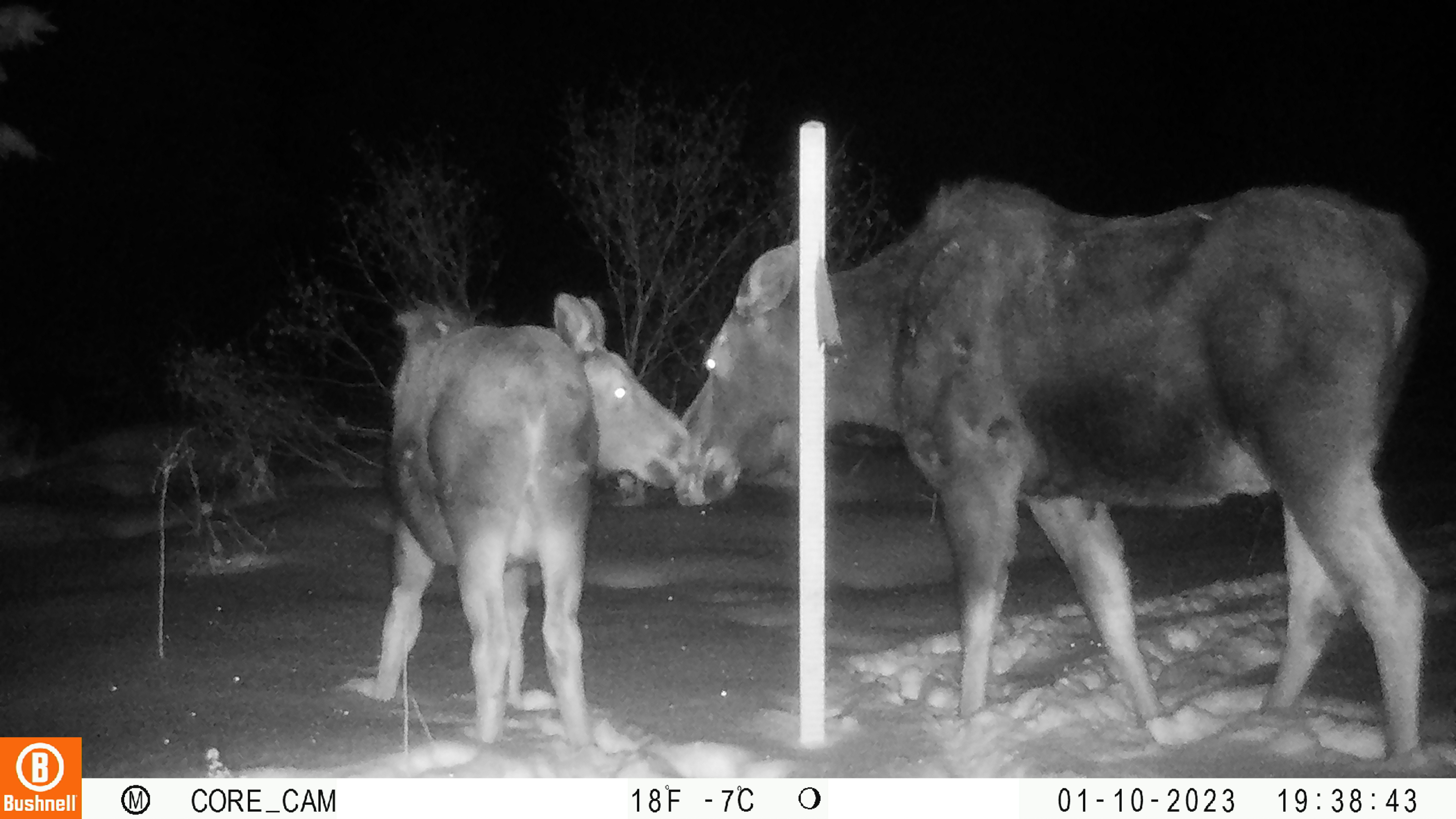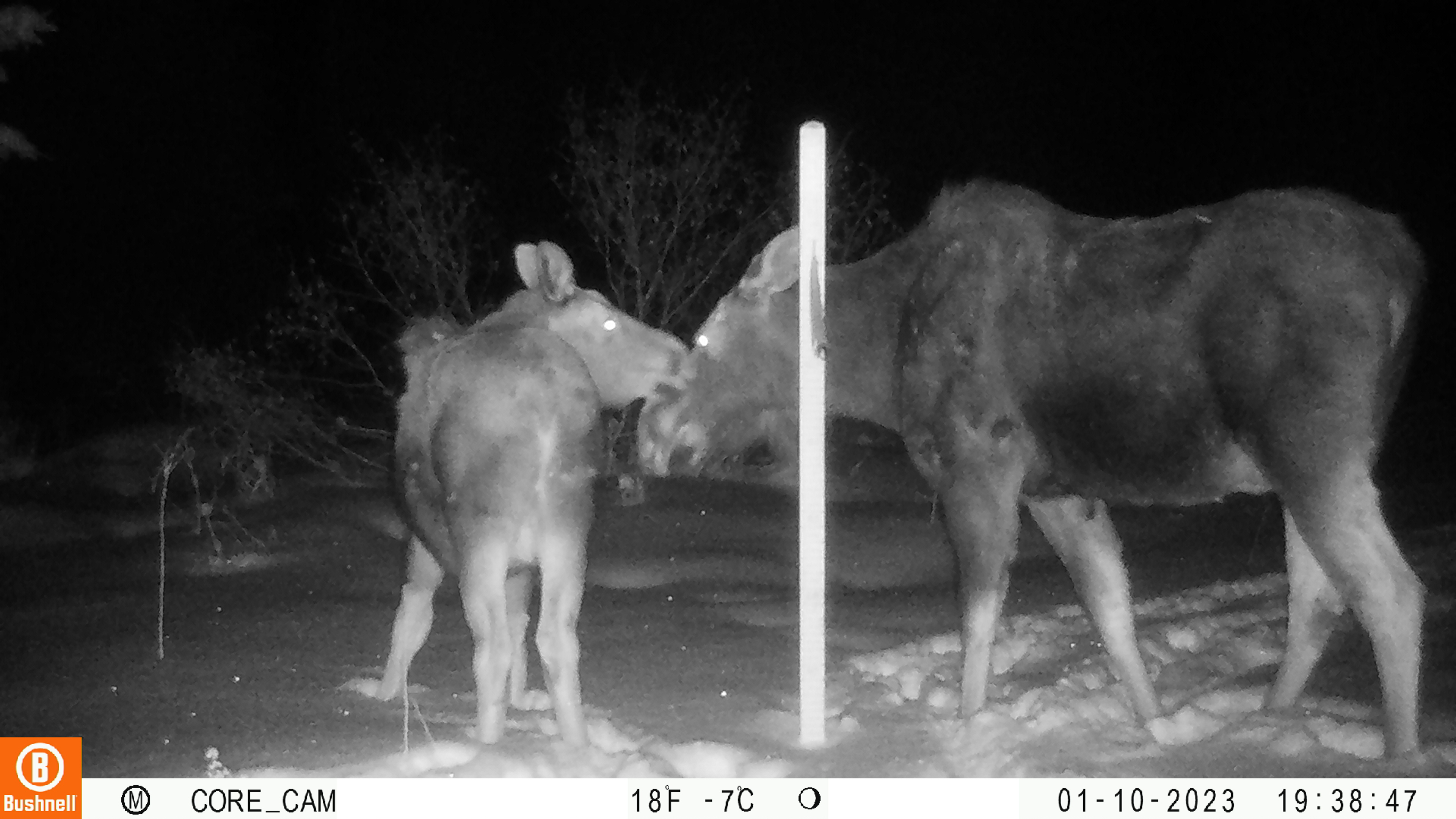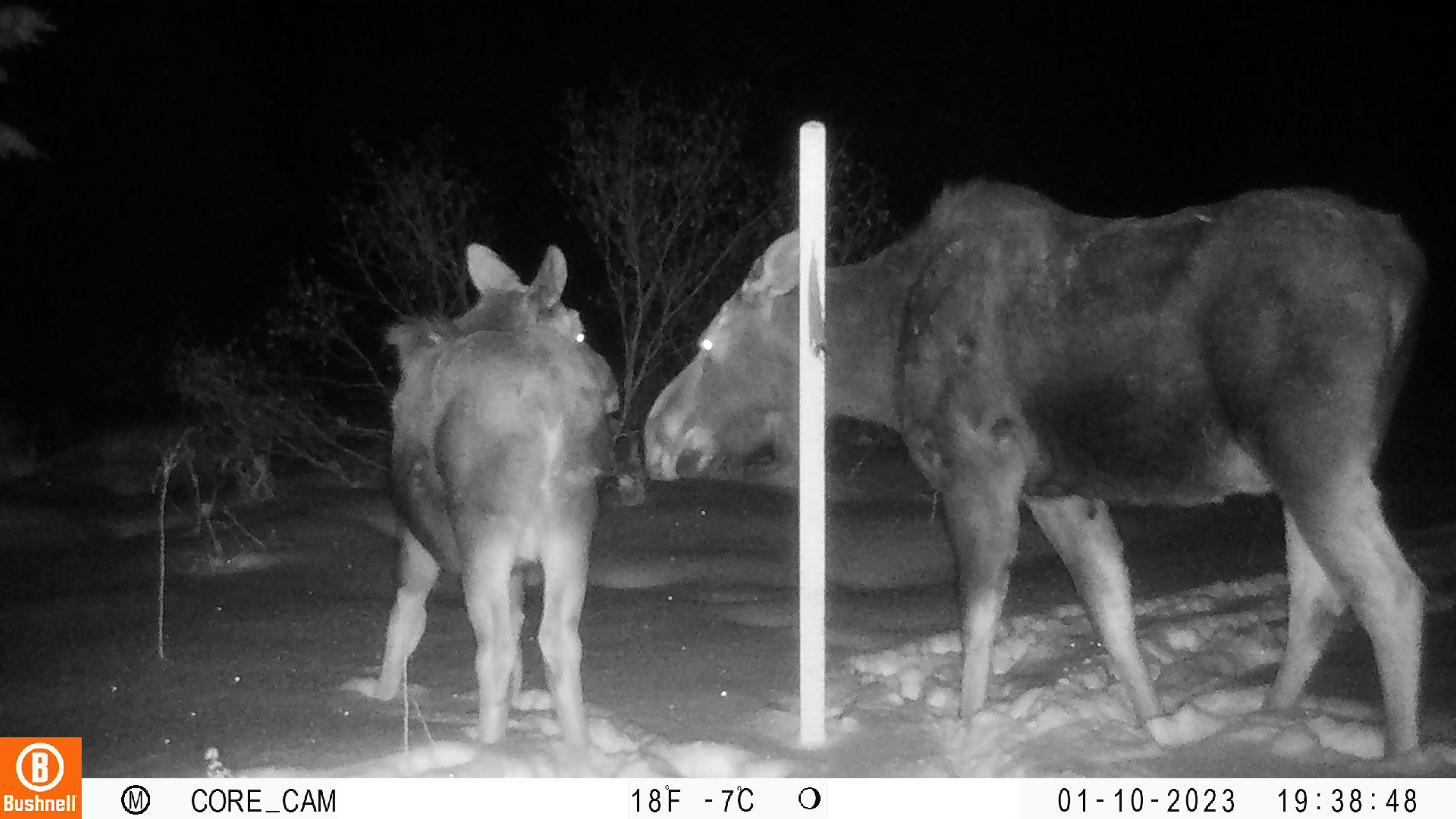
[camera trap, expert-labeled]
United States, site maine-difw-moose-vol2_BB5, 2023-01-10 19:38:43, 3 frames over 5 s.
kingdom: Animalia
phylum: Chordata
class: Mammalia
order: Artiodactyla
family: Cervidae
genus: Alces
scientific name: Alces alces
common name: moose